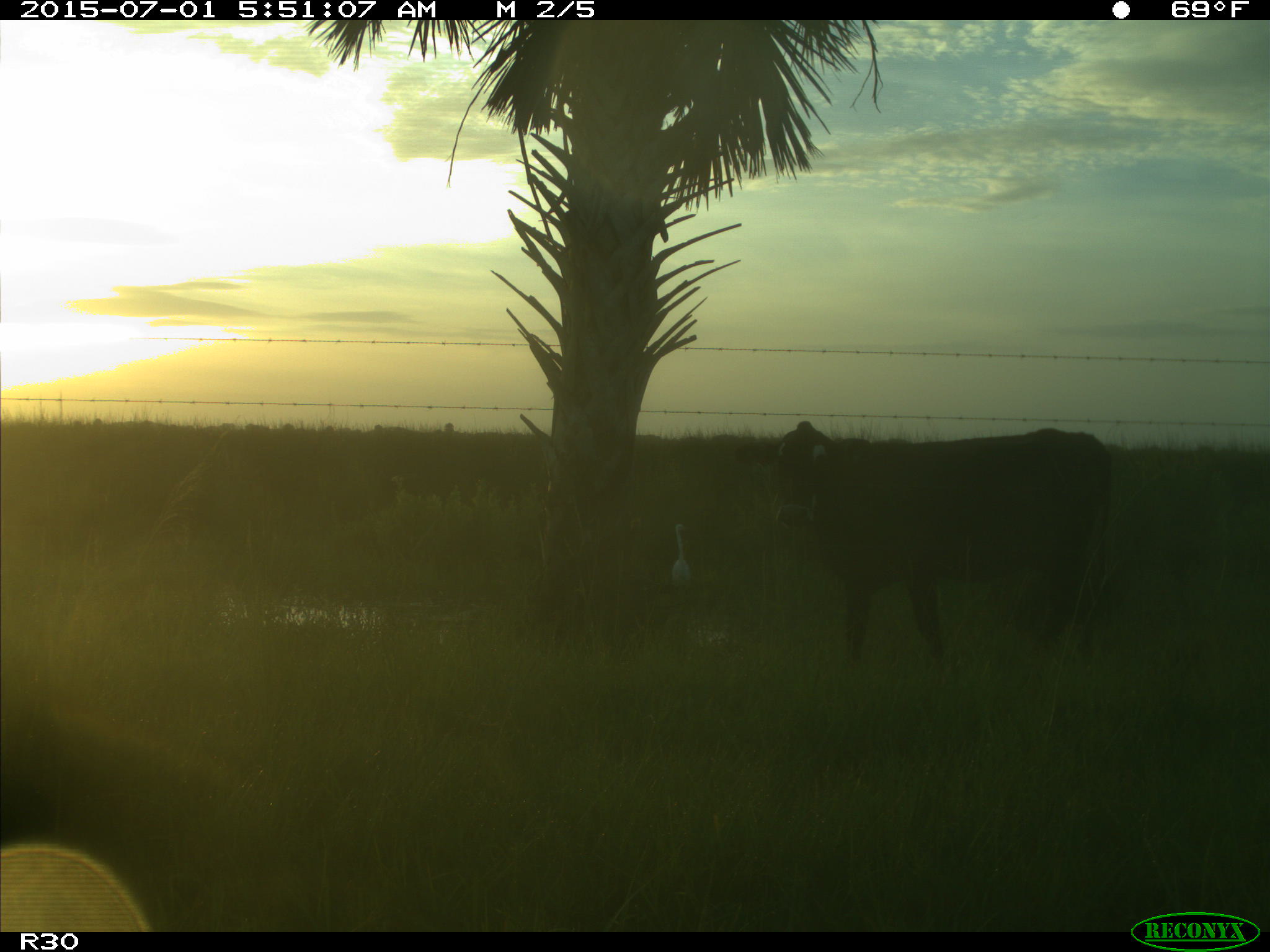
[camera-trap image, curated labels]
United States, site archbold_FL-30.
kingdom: Animalia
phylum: Chordata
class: Mammalia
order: Artiodactyla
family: Bovidae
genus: Bos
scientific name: Bos taurus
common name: domestic cow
Bos taurus (domestic cow).